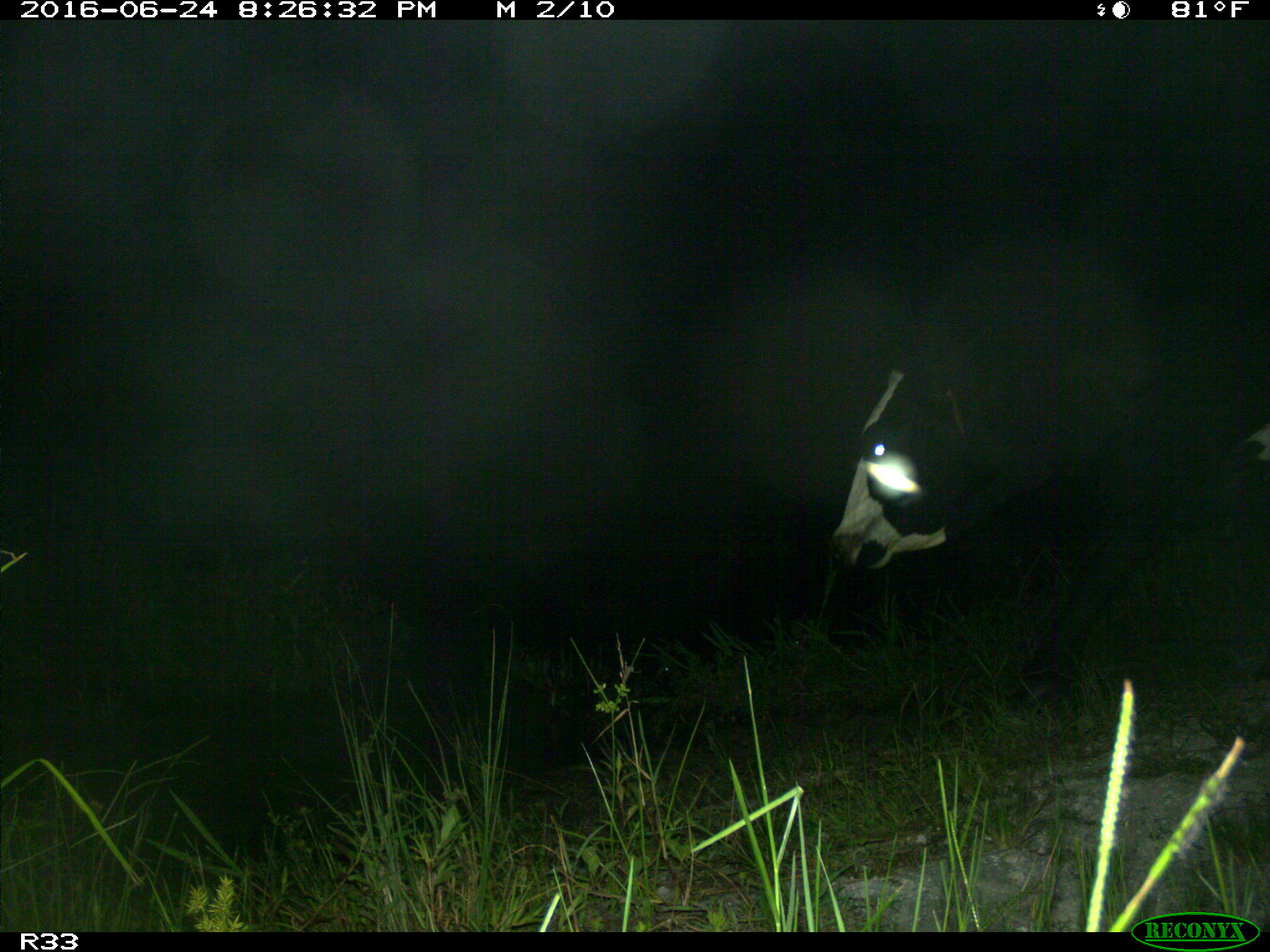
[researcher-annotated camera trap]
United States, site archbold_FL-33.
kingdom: Animalia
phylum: Chordata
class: Mammalia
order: Artiodactyla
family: Bovidae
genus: Bos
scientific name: Bos taurus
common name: domestic cow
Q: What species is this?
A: Bos taurus (domestic cow).